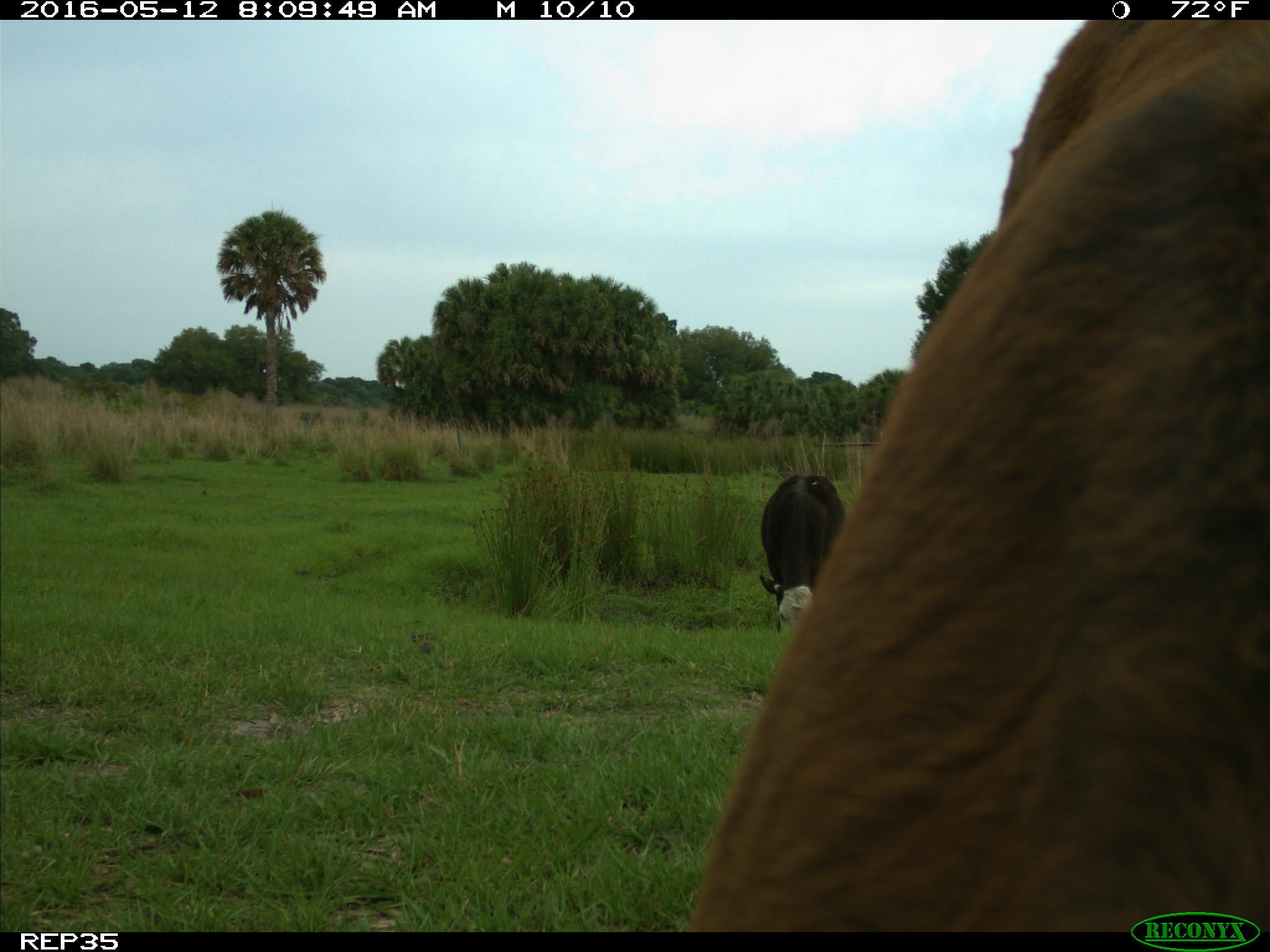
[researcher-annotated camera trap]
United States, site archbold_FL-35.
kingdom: Animalia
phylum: Chordata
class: Mammalia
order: Artiodactyla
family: Bovidae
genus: Bos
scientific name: Bos taurus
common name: domestic cow